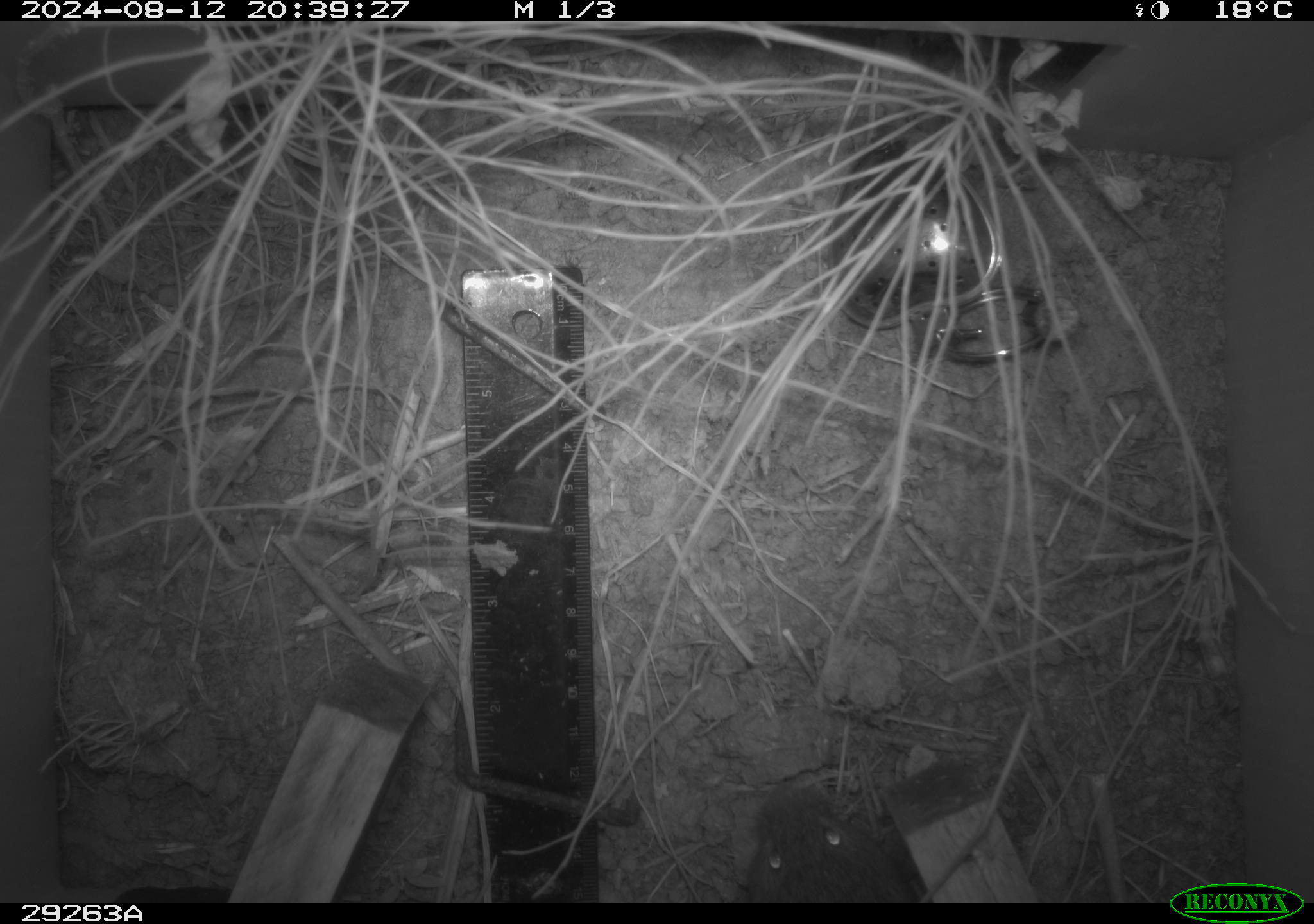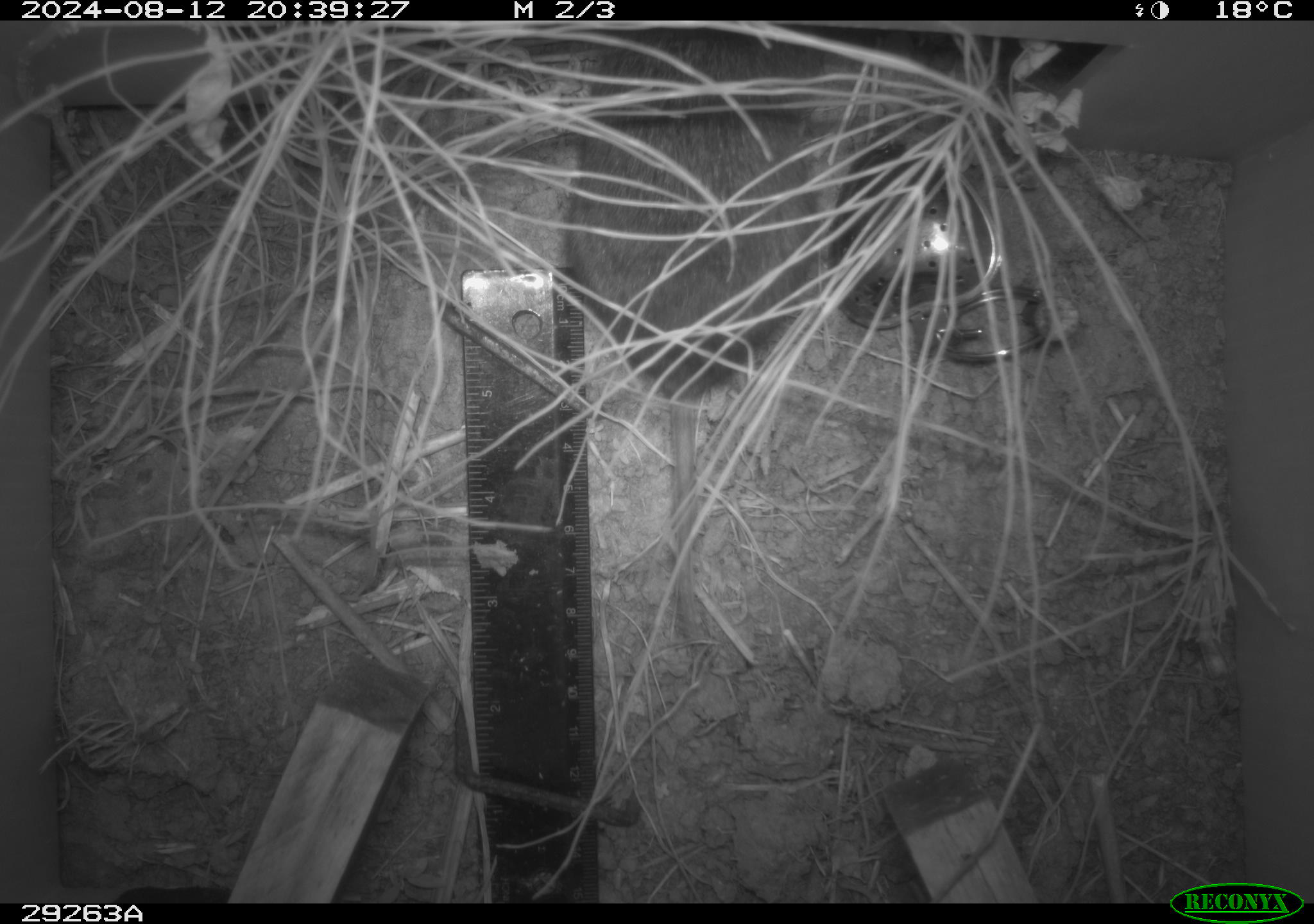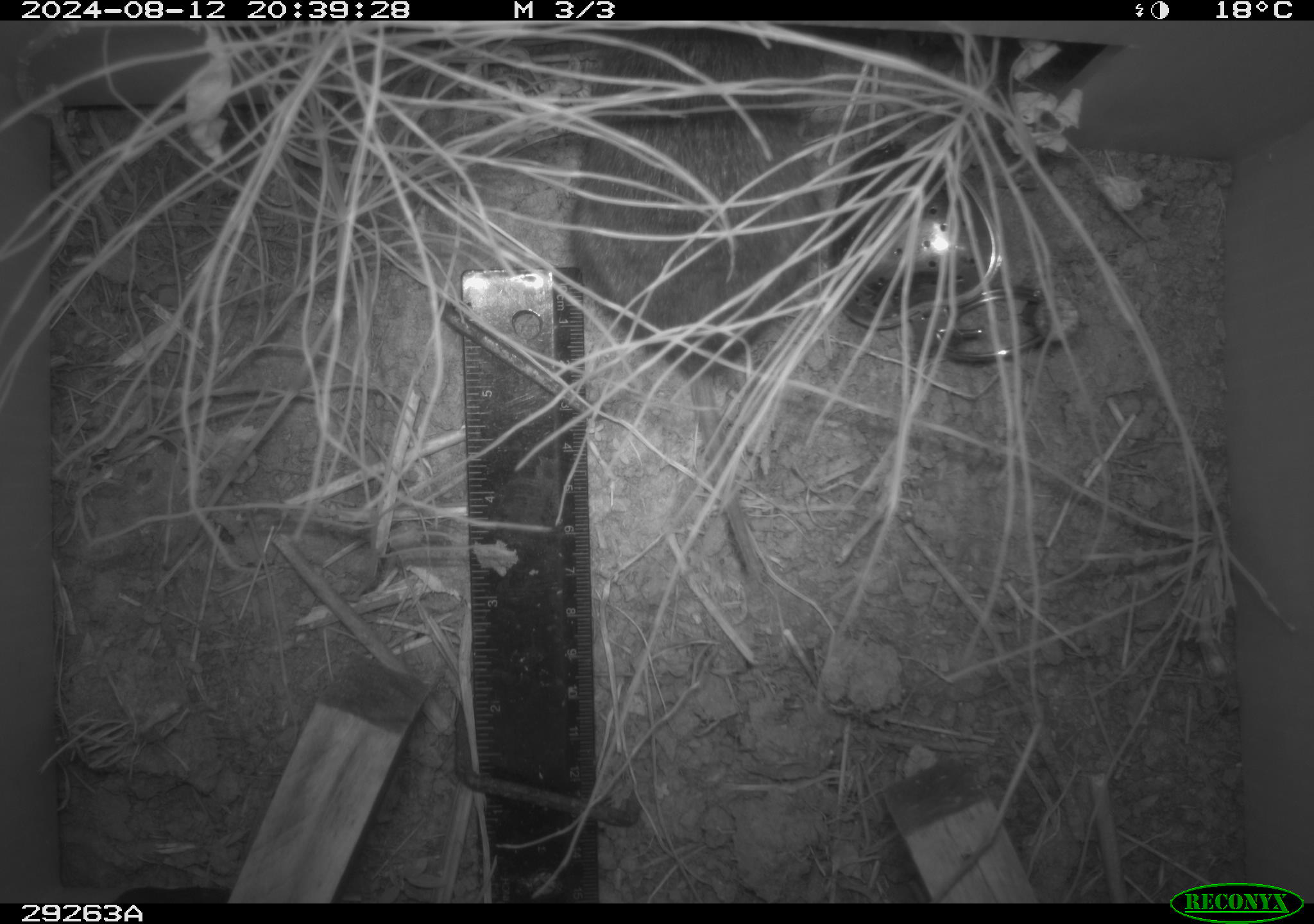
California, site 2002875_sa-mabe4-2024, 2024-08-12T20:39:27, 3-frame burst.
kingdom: Animalia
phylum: Chordata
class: Mammalia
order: Rodentia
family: Cricetidae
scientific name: Arvicolinae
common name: voles, lemmings, and muskrats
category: arvicolinae subfamily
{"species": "arvicolinae subfamily (voles, lemmings, and muskrats) (Arvicolinae)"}